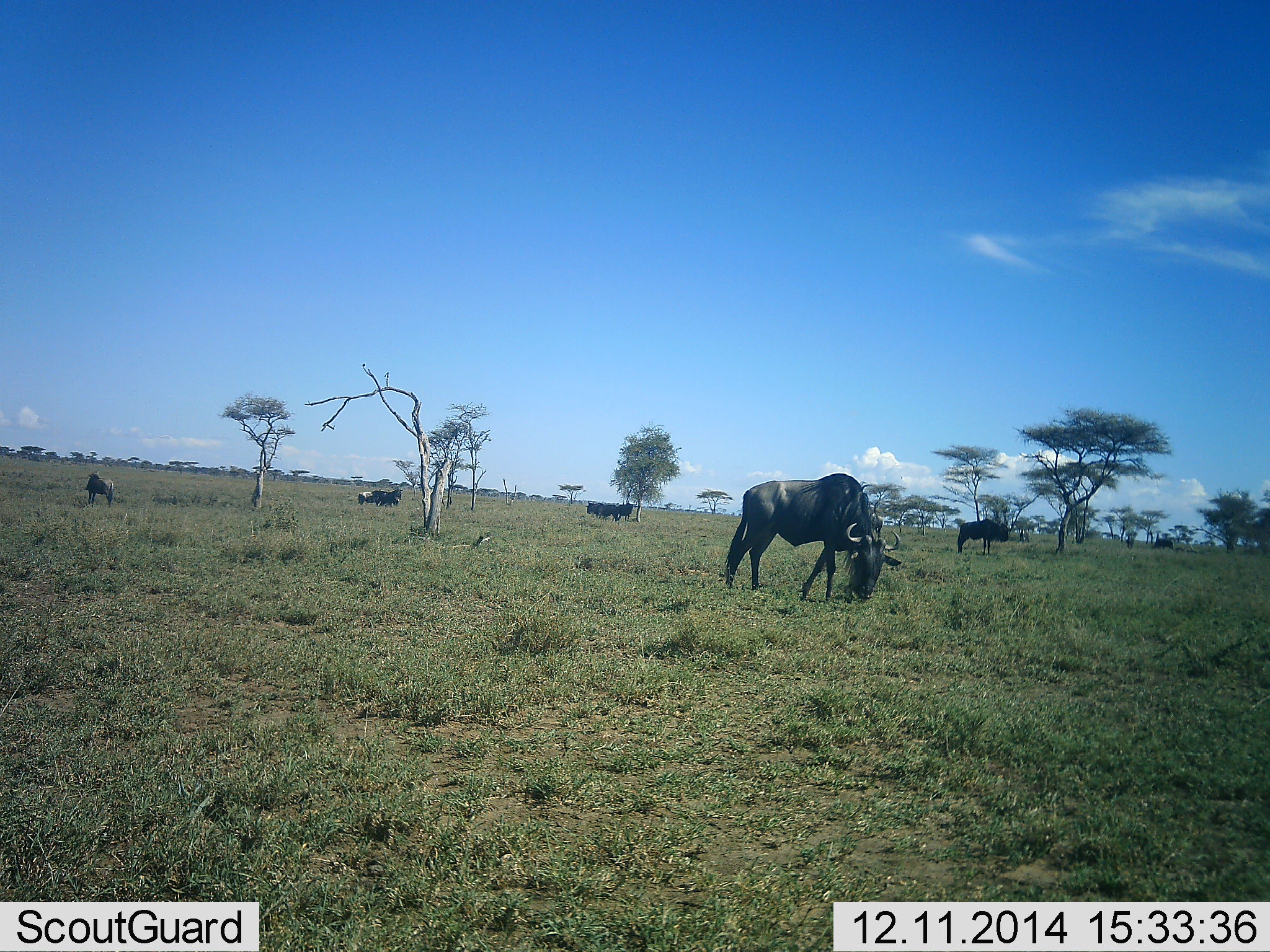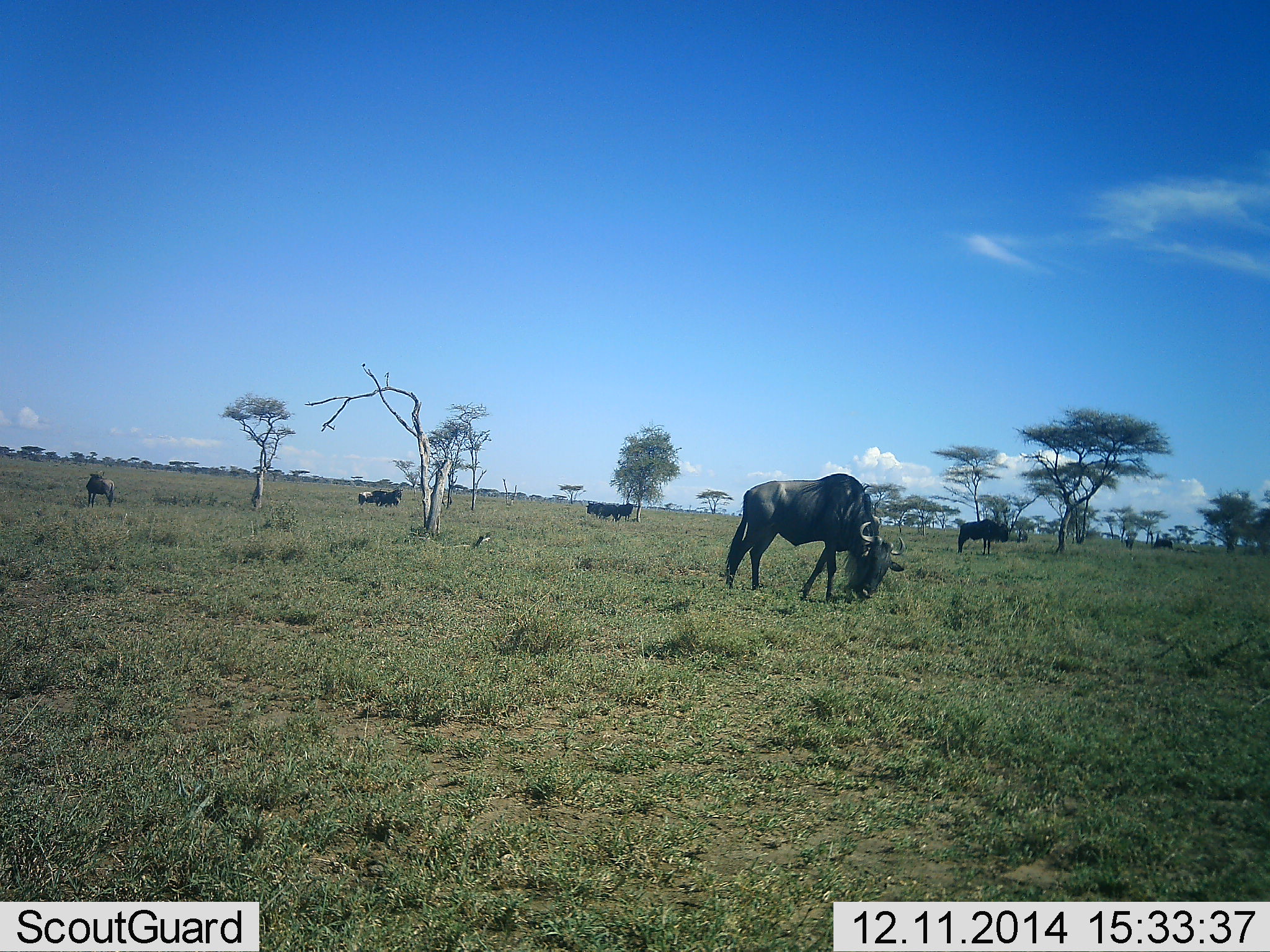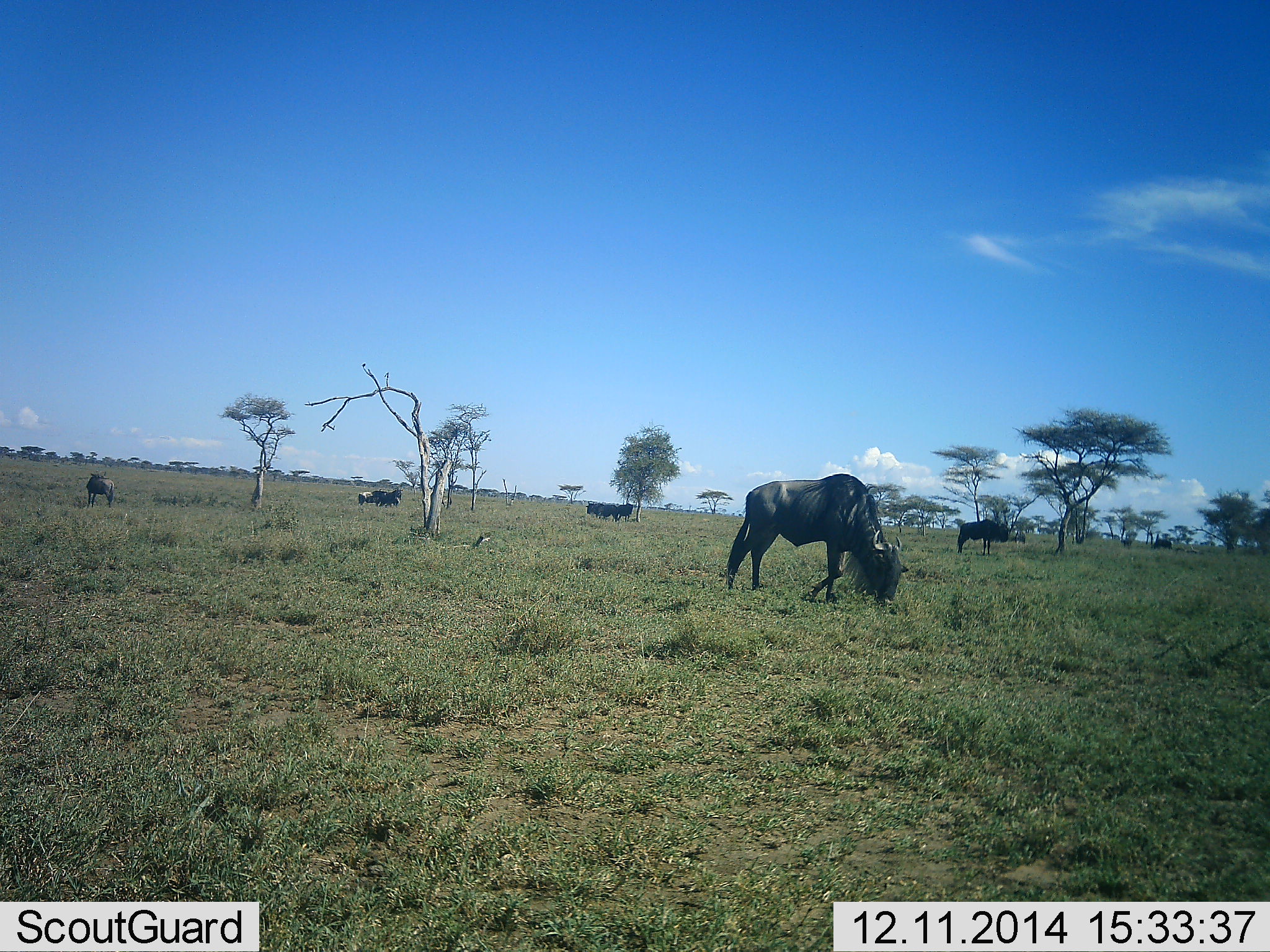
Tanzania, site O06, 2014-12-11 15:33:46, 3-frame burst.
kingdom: Animalia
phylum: Chordata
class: Mammalia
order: Artiodactyla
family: Bovidae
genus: Connochaetes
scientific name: Connochaetes taurinus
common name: blue wildebeest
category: wildebeest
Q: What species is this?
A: Wildebeest (blue wildebeest) (Connochaetes taurinus).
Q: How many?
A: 5.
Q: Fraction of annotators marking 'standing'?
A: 64%.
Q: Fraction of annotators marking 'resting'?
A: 36%.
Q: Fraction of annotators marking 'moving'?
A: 36%.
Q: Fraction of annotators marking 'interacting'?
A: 0%.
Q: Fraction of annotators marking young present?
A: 0%.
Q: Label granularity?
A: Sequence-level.